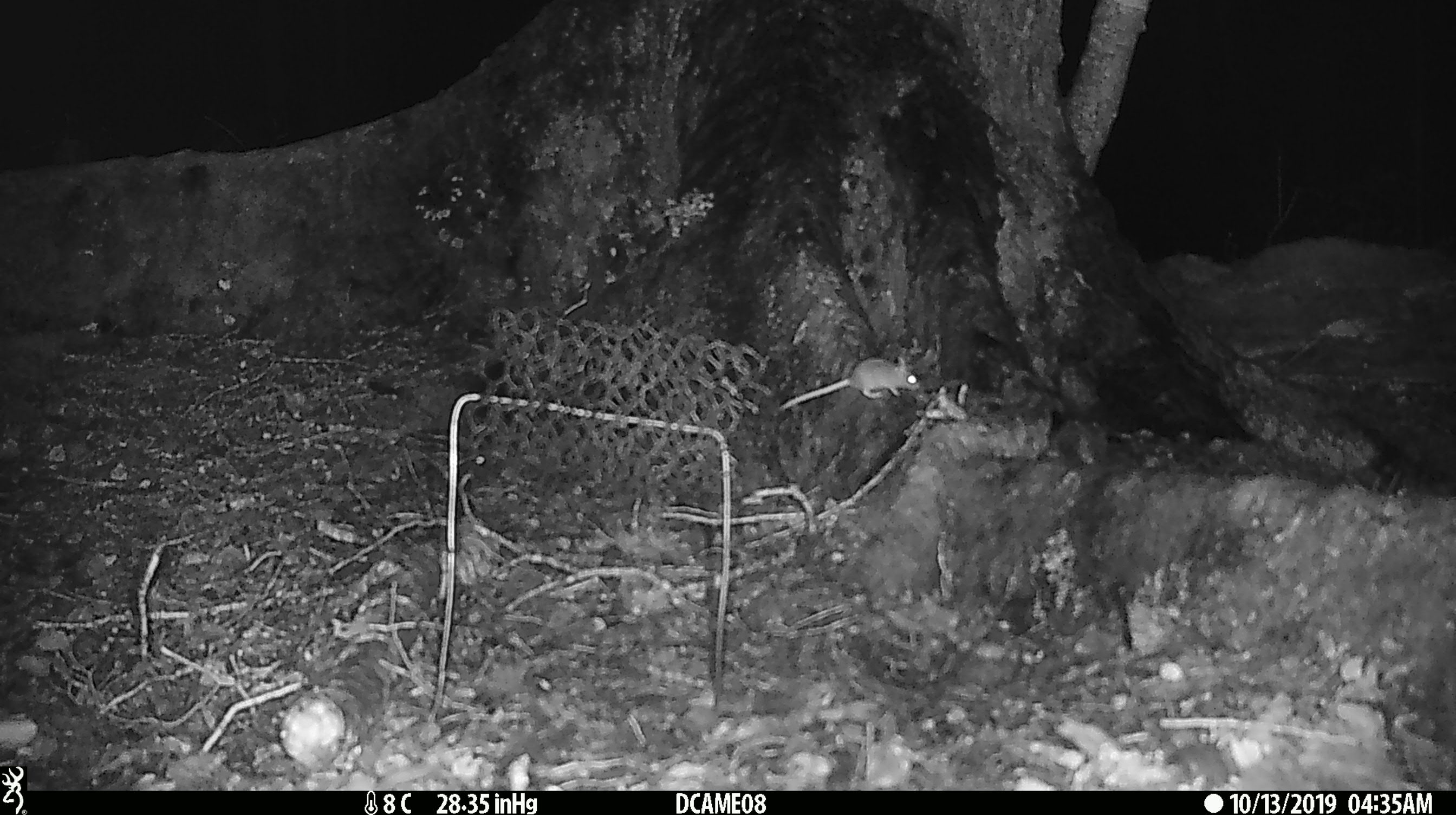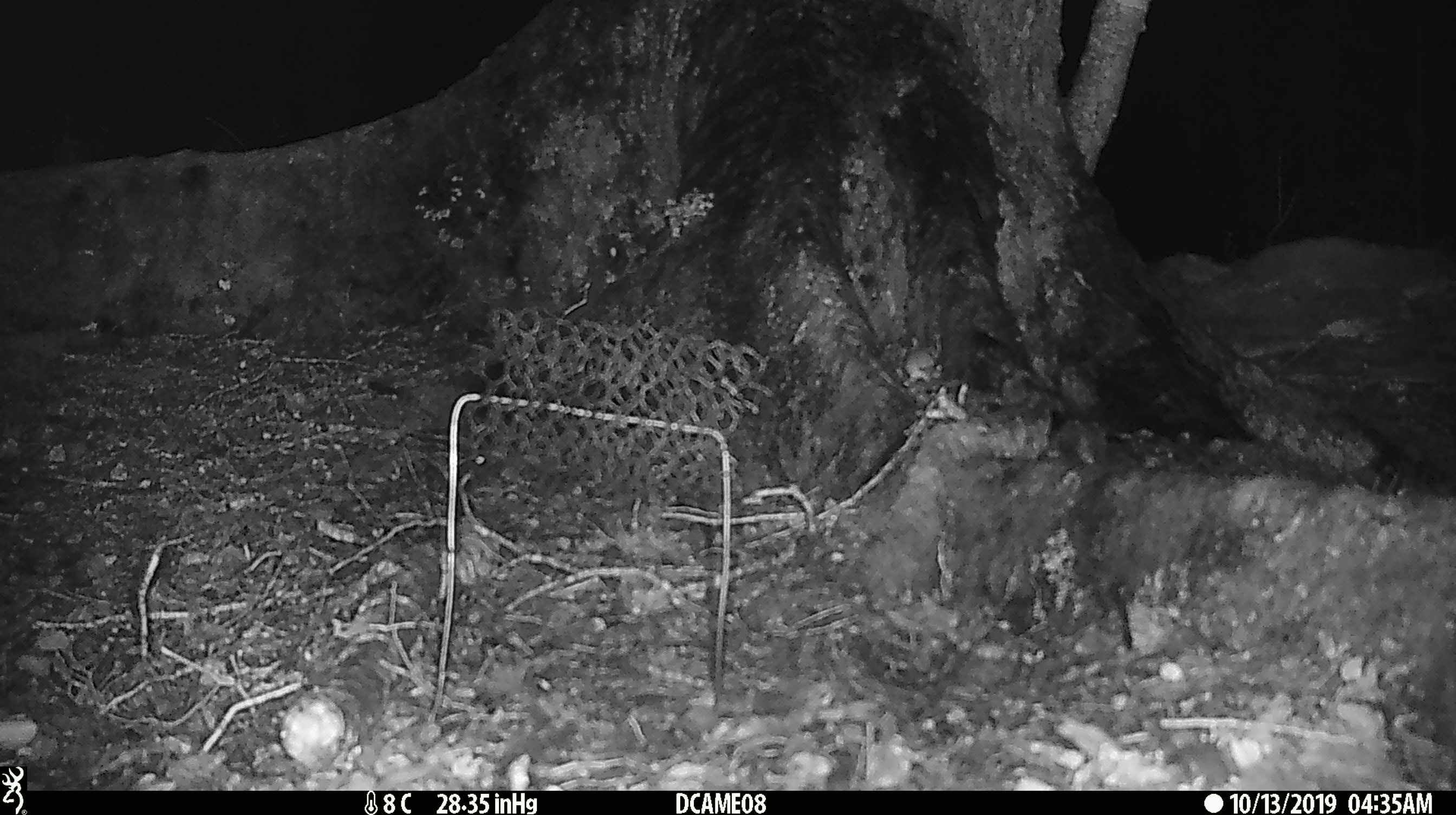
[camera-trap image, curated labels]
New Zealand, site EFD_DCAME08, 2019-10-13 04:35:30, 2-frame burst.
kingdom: Animalia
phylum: Chordata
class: Mammalia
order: Rodentia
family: Muridae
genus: Mus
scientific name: Mus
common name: mouse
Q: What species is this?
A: Mouse (Mus).